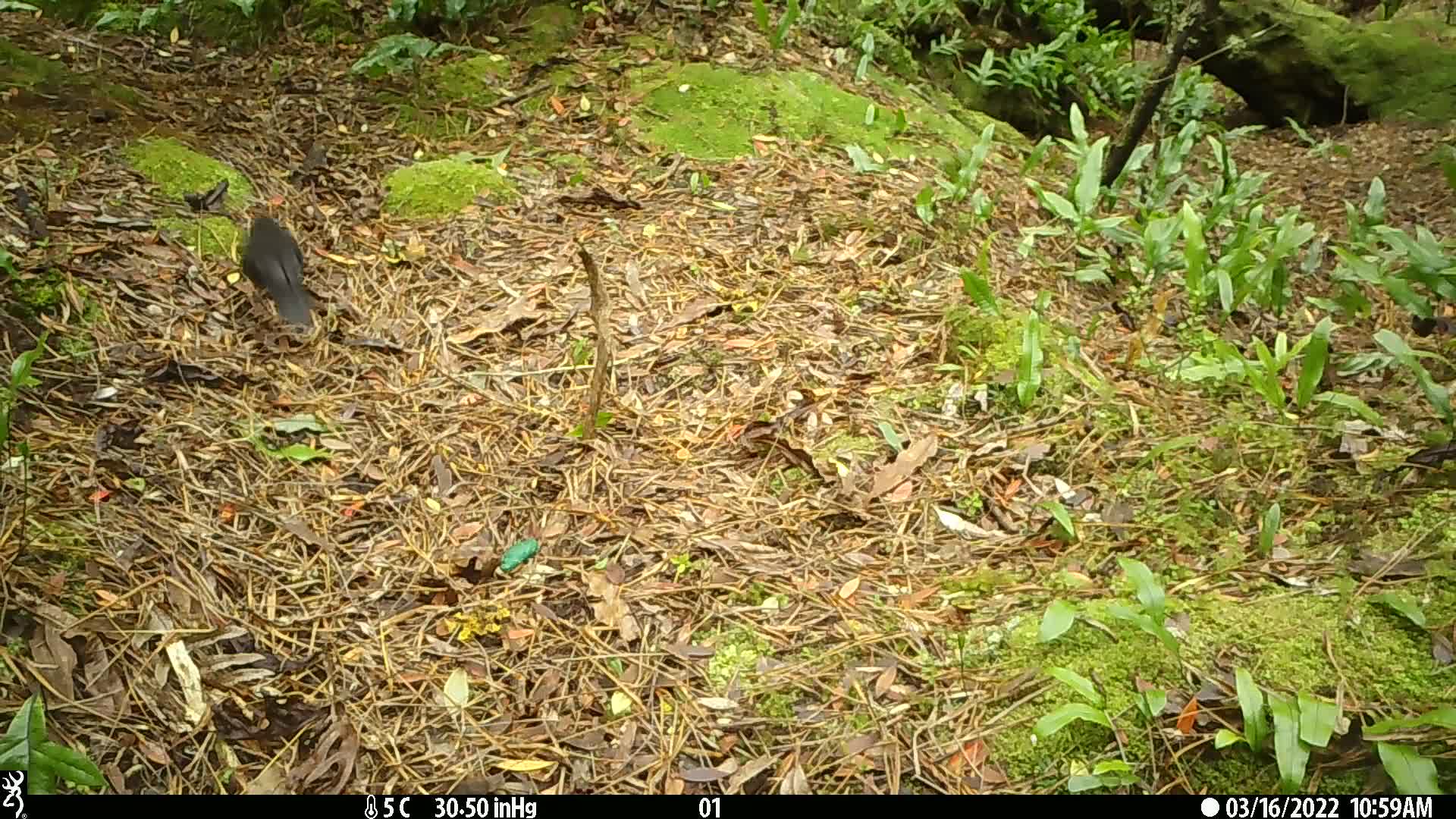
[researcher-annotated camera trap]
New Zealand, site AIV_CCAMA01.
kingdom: Animalia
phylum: Chordata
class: Aves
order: Passeriformes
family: Turdidae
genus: Turdus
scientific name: Turdus merula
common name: eurasian blackbird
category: blackbird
Blackbird (eurasian blackbird) (Turdus merula).